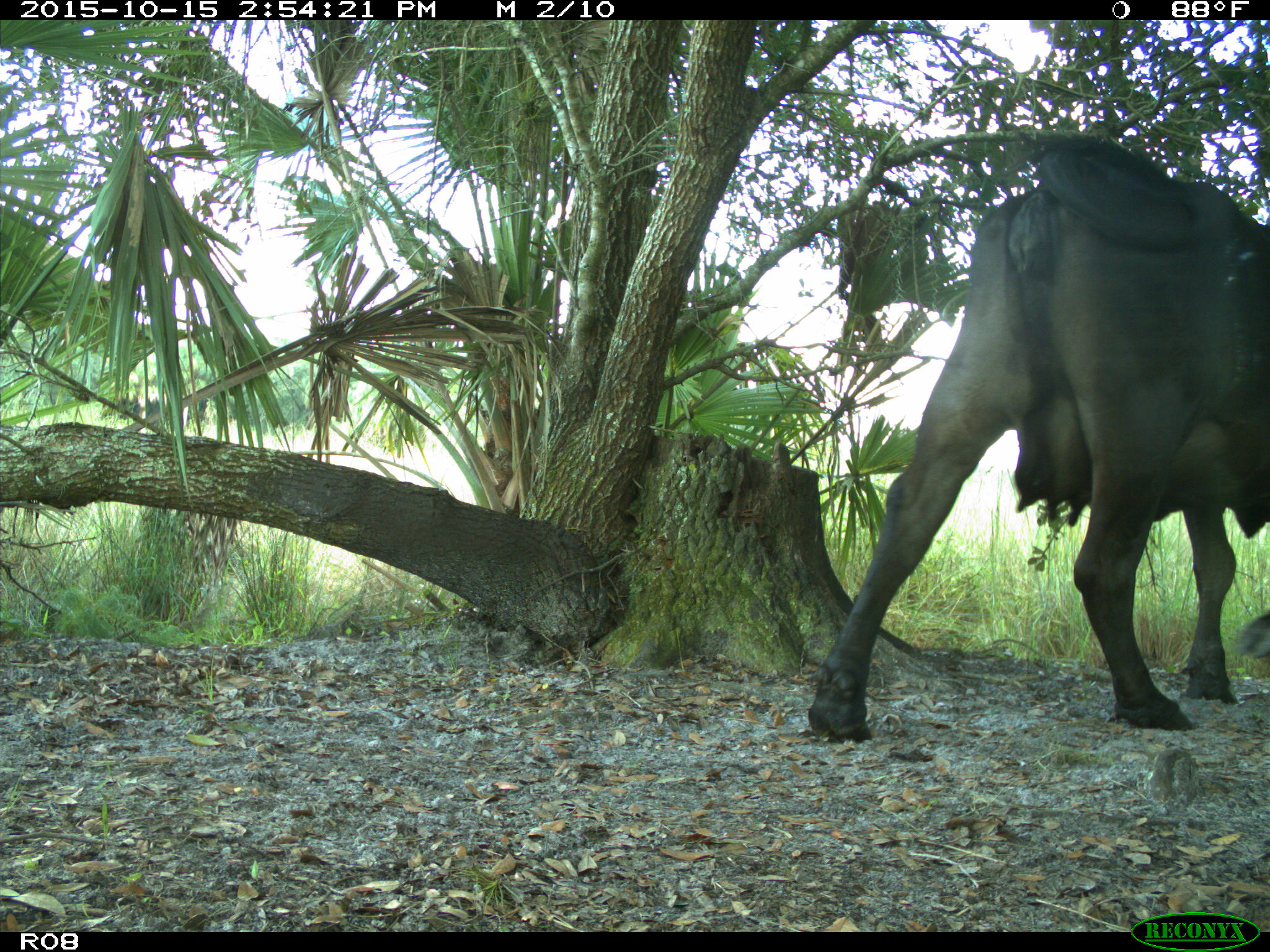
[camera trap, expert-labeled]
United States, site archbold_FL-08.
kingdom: Animalia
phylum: Chordata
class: Mammalia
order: Artiodactyla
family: Bovidae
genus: Bos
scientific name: Bos taurus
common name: domestic cow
Bos taurus (domestic cow).